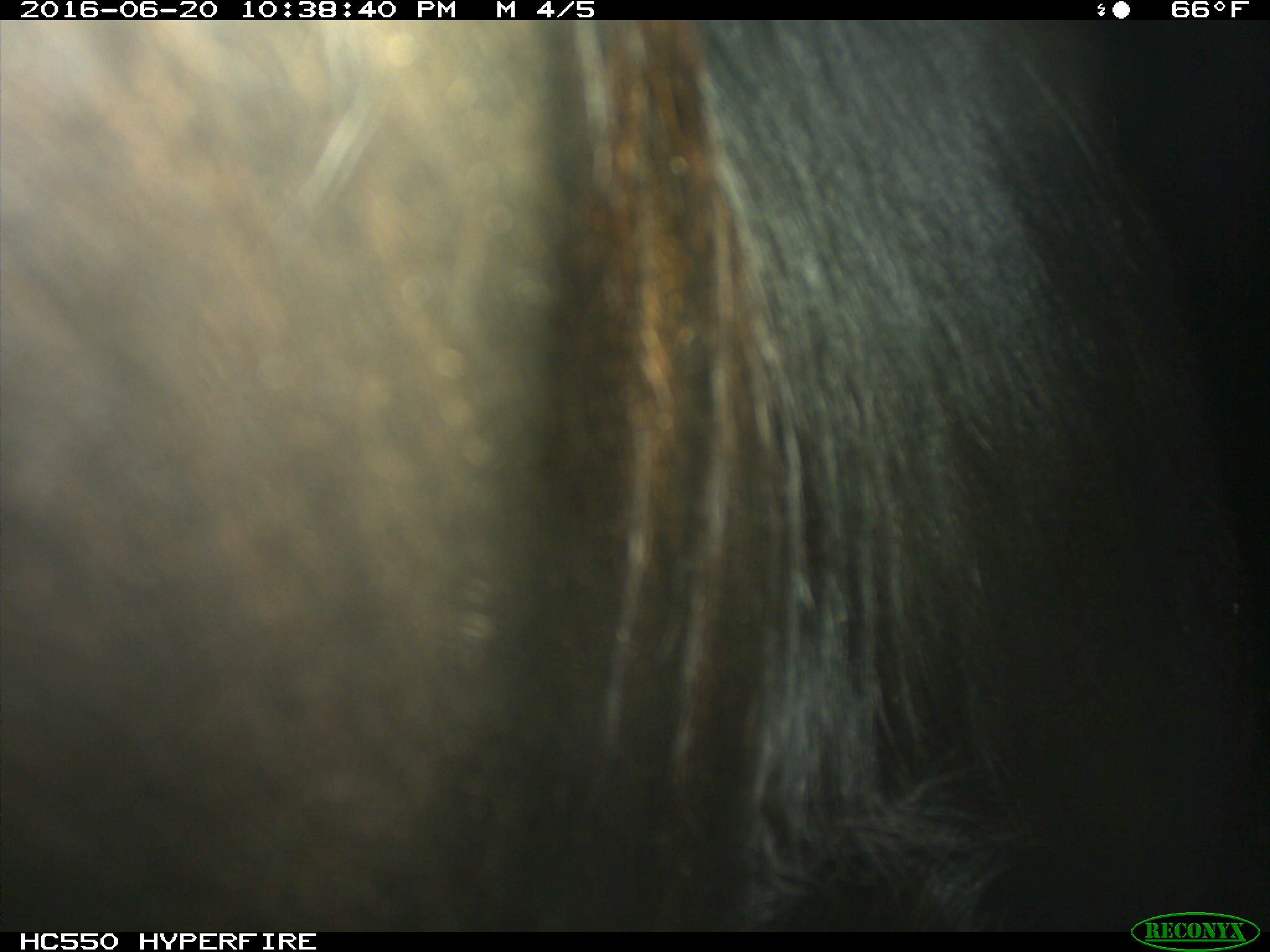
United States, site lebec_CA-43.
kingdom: Animalia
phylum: Chordata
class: Mammalia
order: Artiodactyla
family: Bovidae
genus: Bos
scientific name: Bos taurus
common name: domestic cow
Bos taurus (domestic cow).